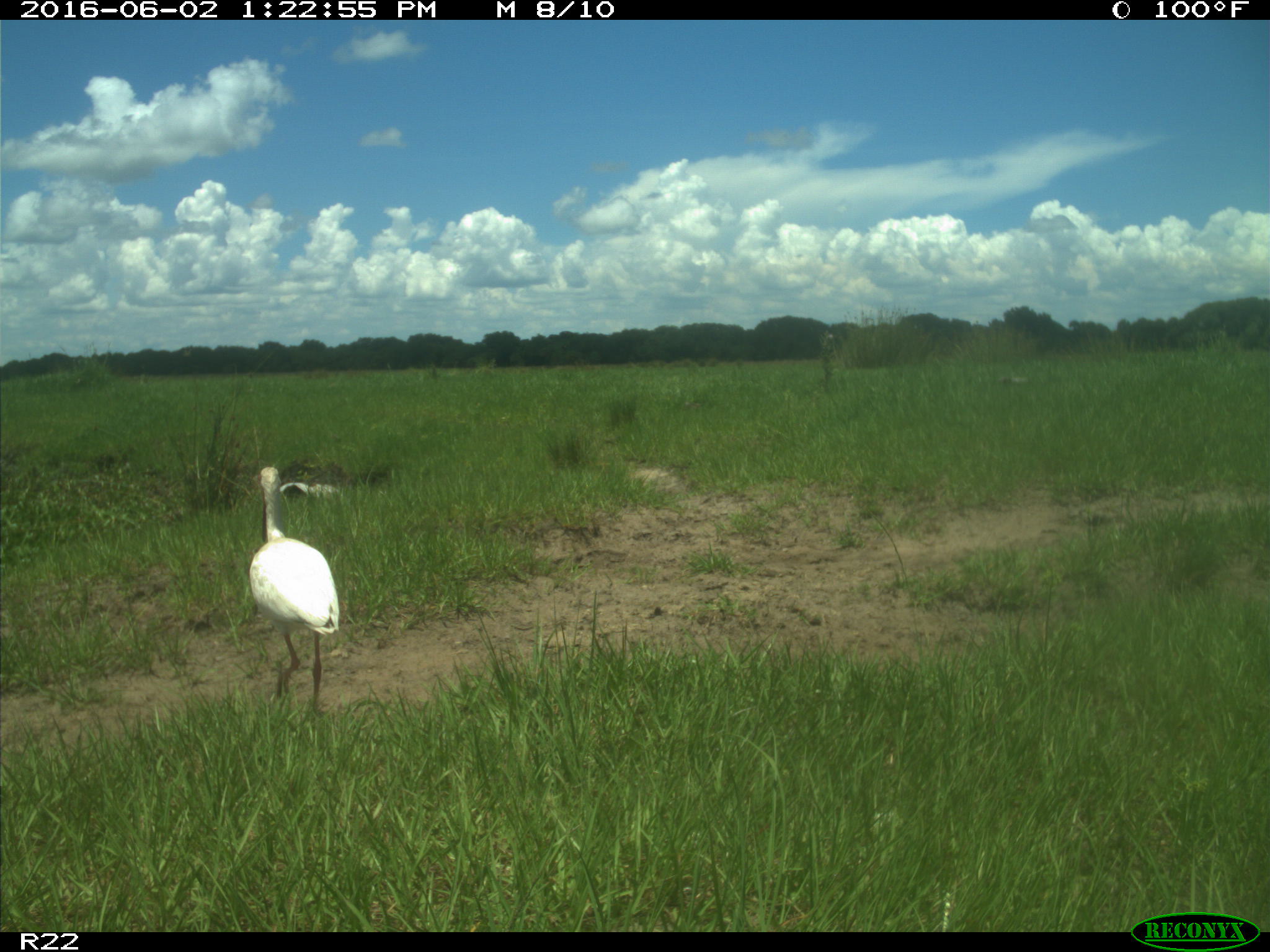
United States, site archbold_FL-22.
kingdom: Animalia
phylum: Chordata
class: Aves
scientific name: Aves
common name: birds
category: unidentified bird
Unidentified bird (birds) (Aves).